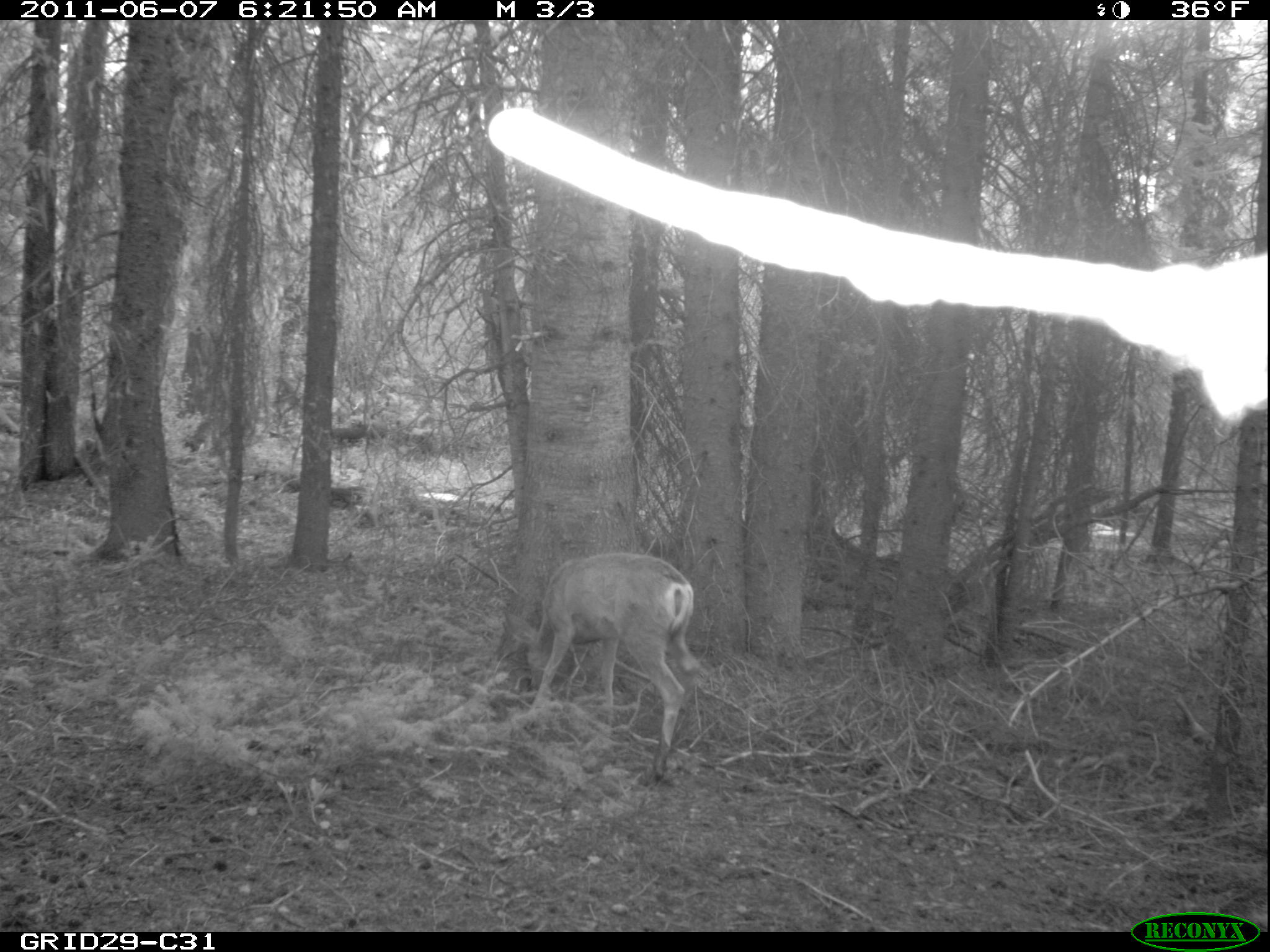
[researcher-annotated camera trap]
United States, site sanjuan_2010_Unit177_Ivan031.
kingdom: Animalia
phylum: Chordata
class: Mammalia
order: Artiodactyla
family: Cervidae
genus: Odocoileus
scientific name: Odocoileus hemionus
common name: mule deer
Odocoileus hemionus (mule deer).